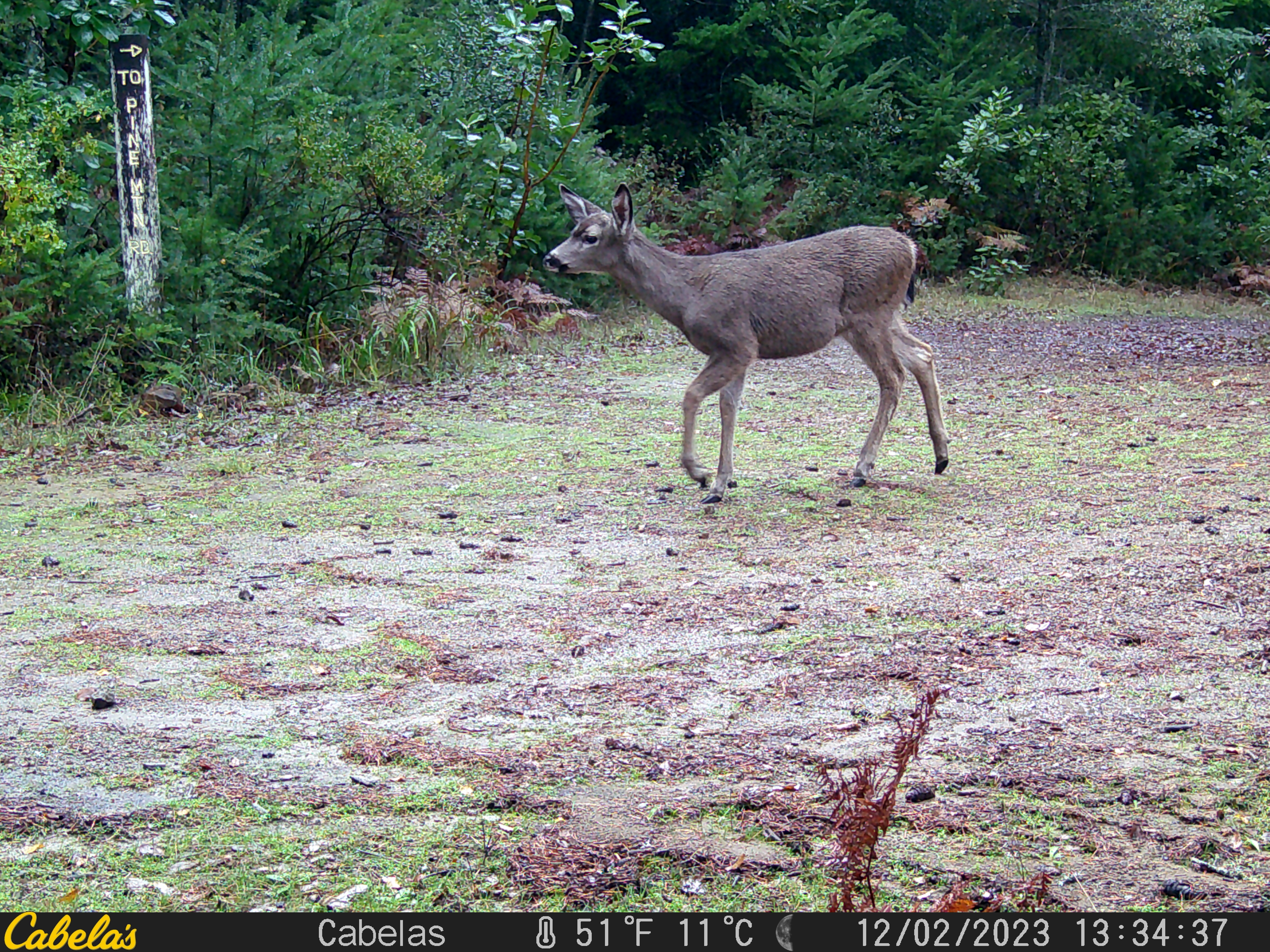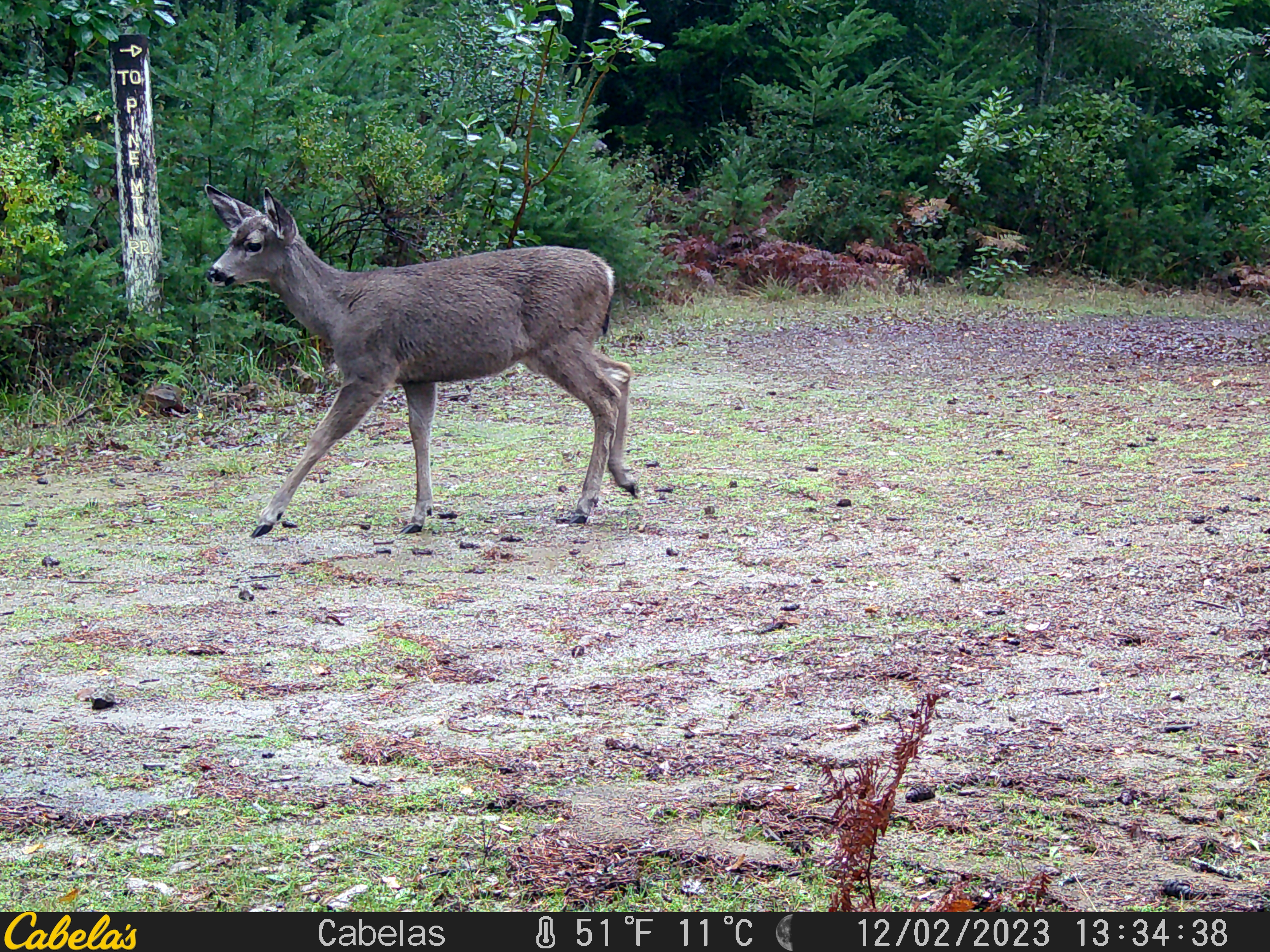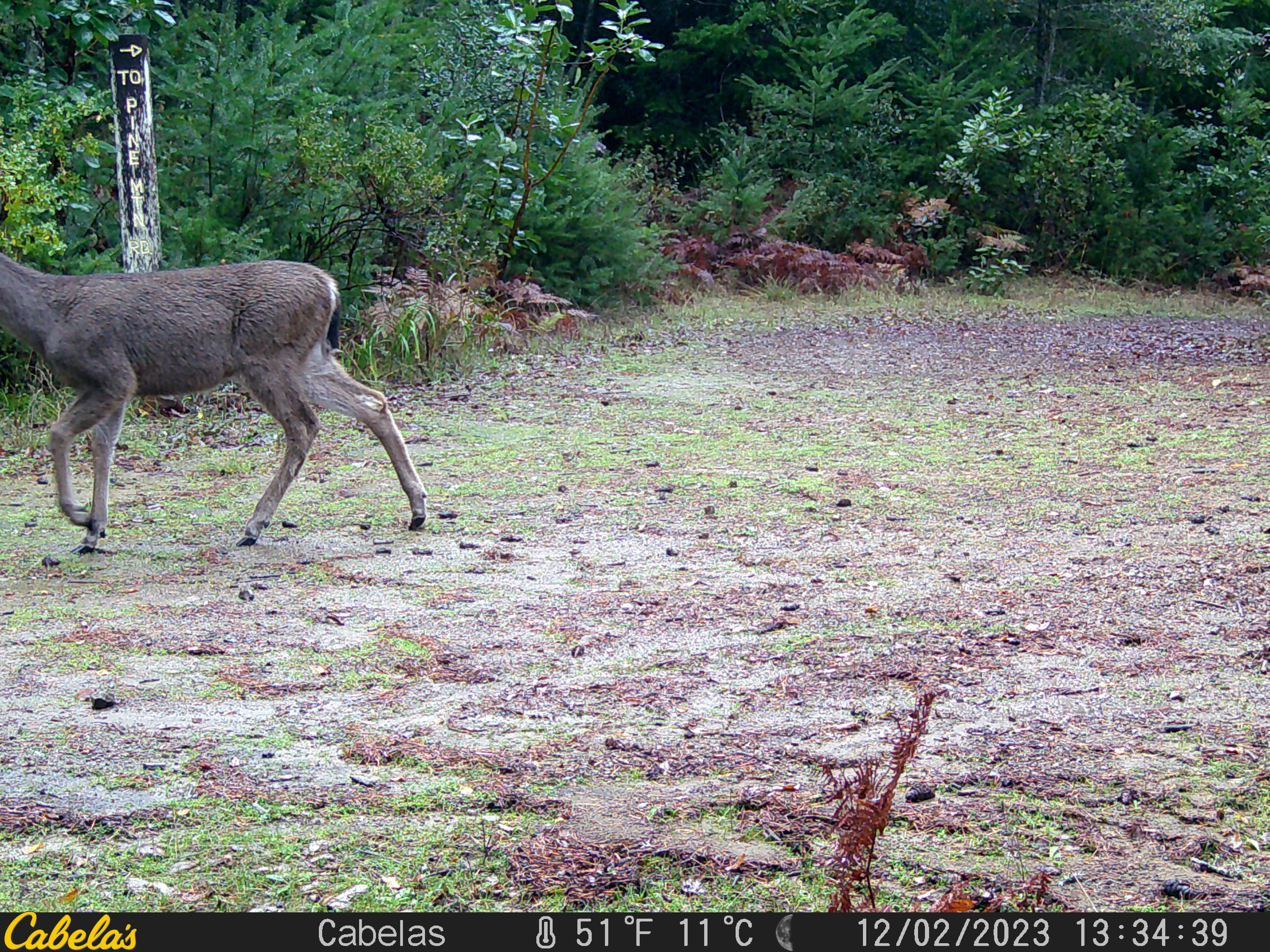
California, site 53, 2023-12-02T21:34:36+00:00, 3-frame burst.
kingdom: Animalia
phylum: Chordata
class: Mammalia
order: Artiodactyla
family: Cervidae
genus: Odocoileus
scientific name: Odocoileus hemionus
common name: mule deer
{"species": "mule deer (Odocoileus hemionus)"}